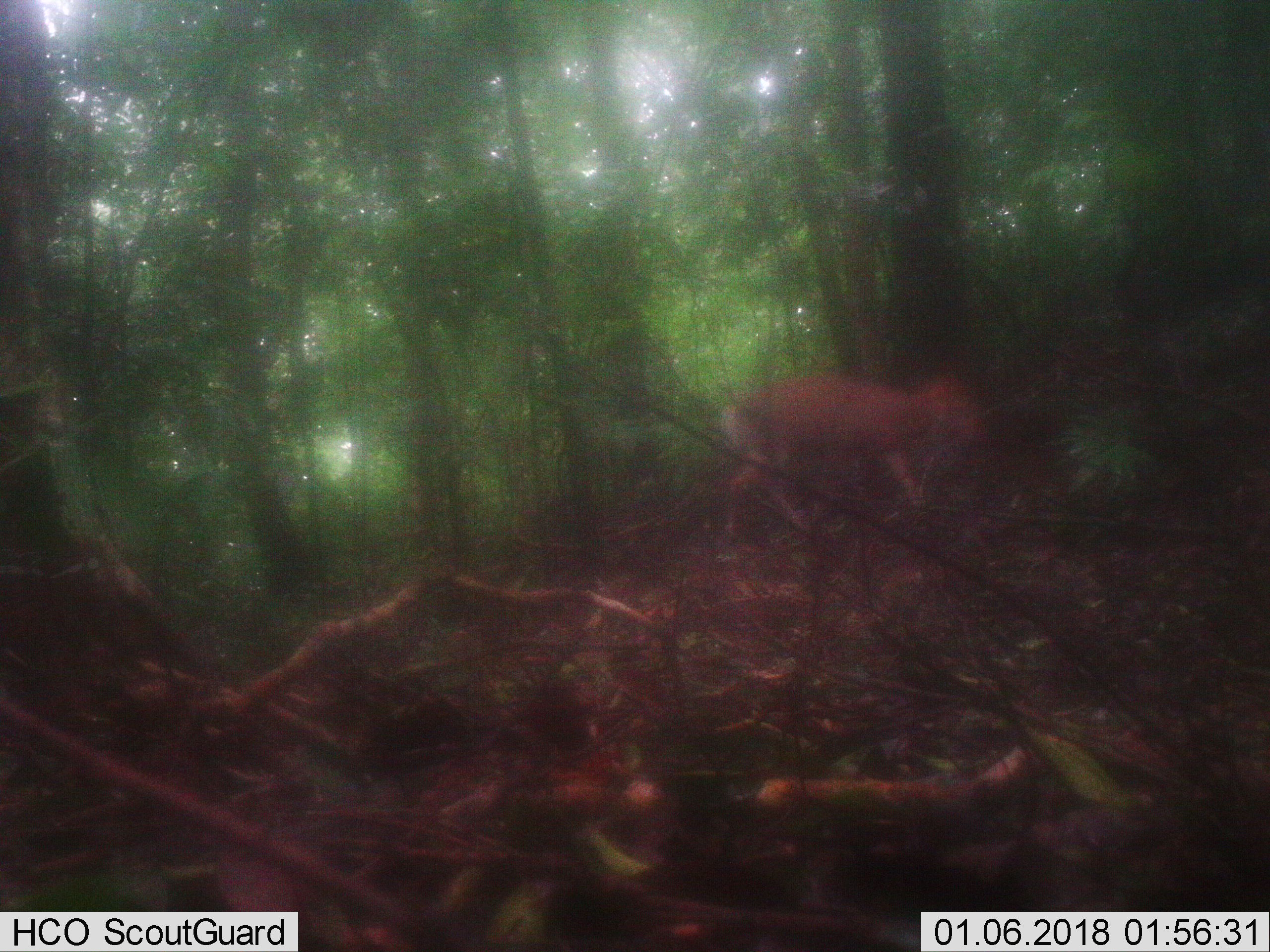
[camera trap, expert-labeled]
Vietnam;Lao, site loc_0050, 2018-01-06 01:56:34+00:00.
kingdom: Animalia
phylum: Chordata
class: Mammalia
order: Artiodactyla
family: Cervidae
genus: Muntiacus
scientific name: Muntiacus rooseveltorum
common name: roosevelt's muntjac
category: roosevelts muntjac group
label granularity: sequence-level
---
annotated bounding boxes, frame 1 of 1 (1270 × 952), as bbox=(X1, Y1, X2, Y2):
roosevelts muntjac group: bbox=(720, 373, 981, 541)